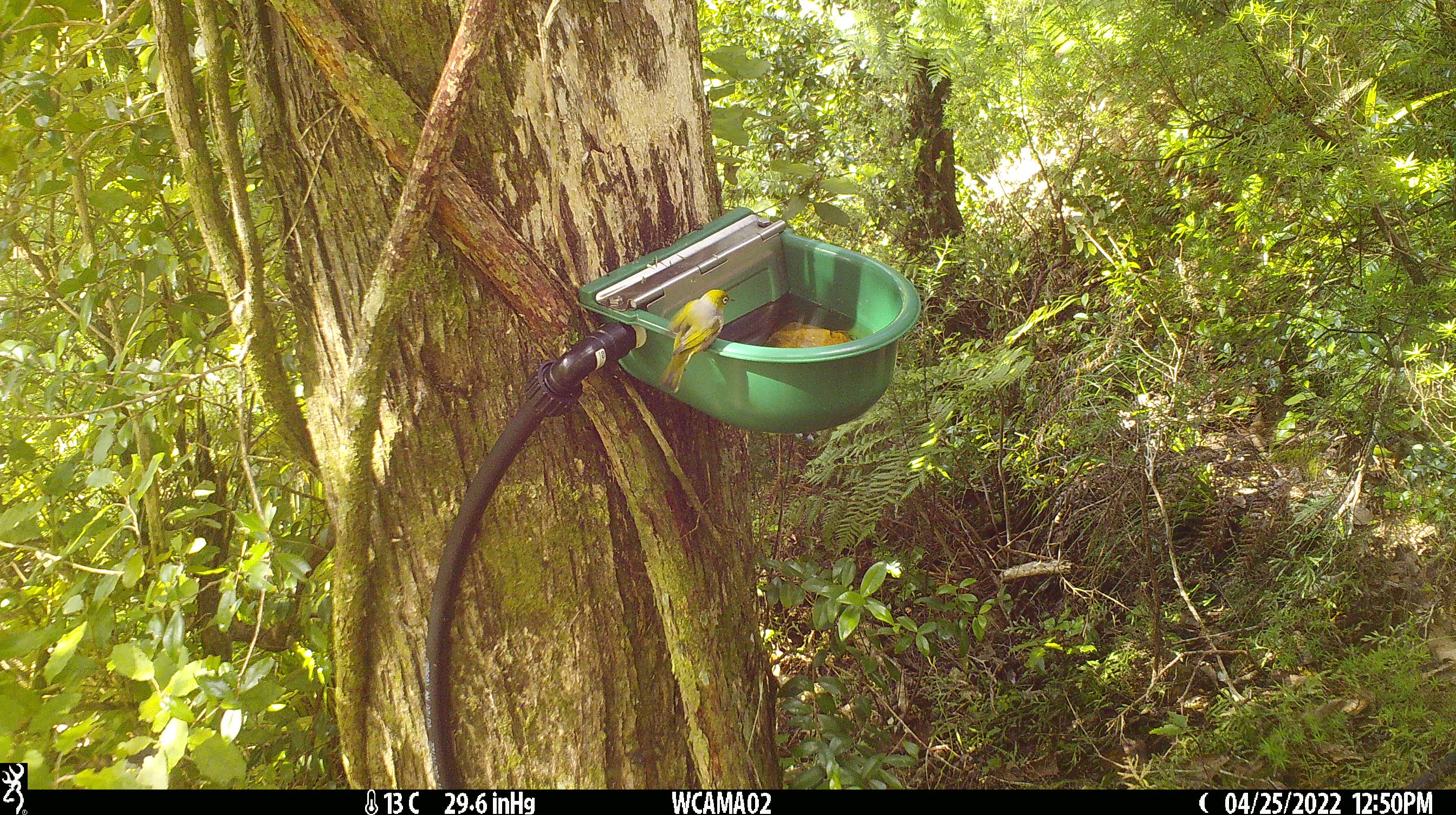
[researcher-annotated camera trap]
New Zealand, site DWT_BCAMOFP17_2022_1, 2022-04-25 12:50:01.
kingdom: Animalia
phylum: Chordata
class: Aves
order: Passeriformes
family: Zosteropidae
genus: Zosterops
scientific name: Zosterops lateralis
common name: silvereye